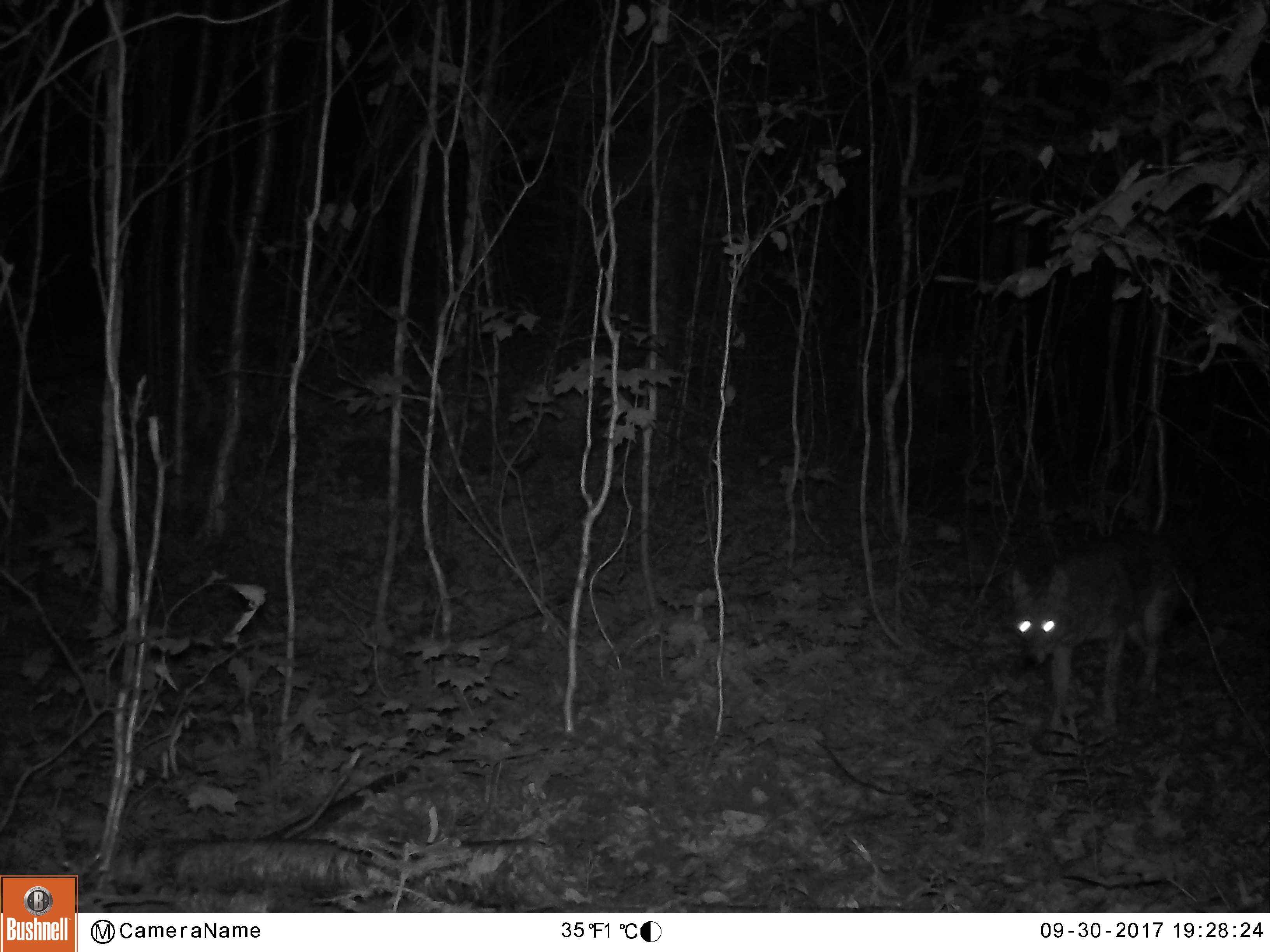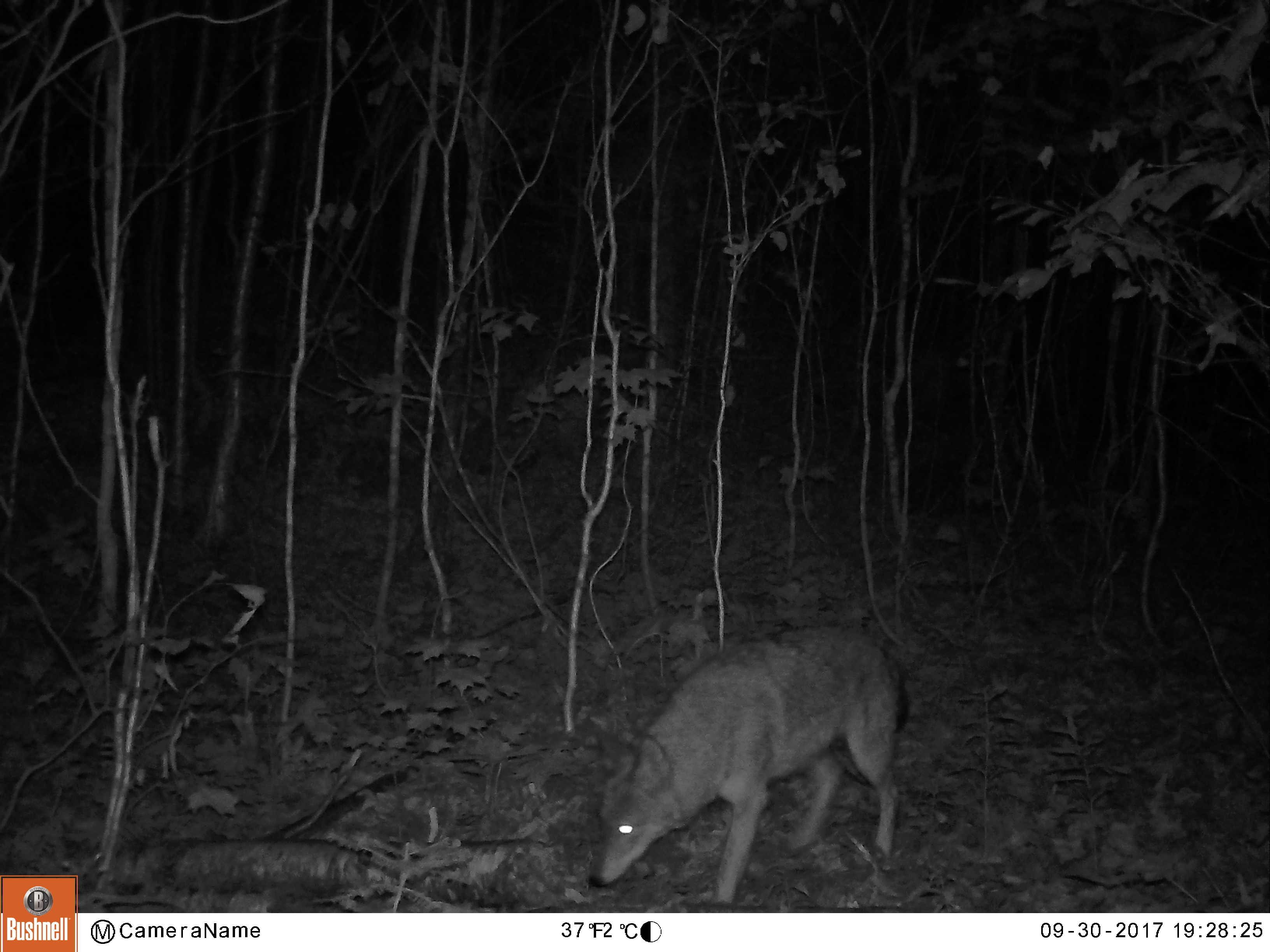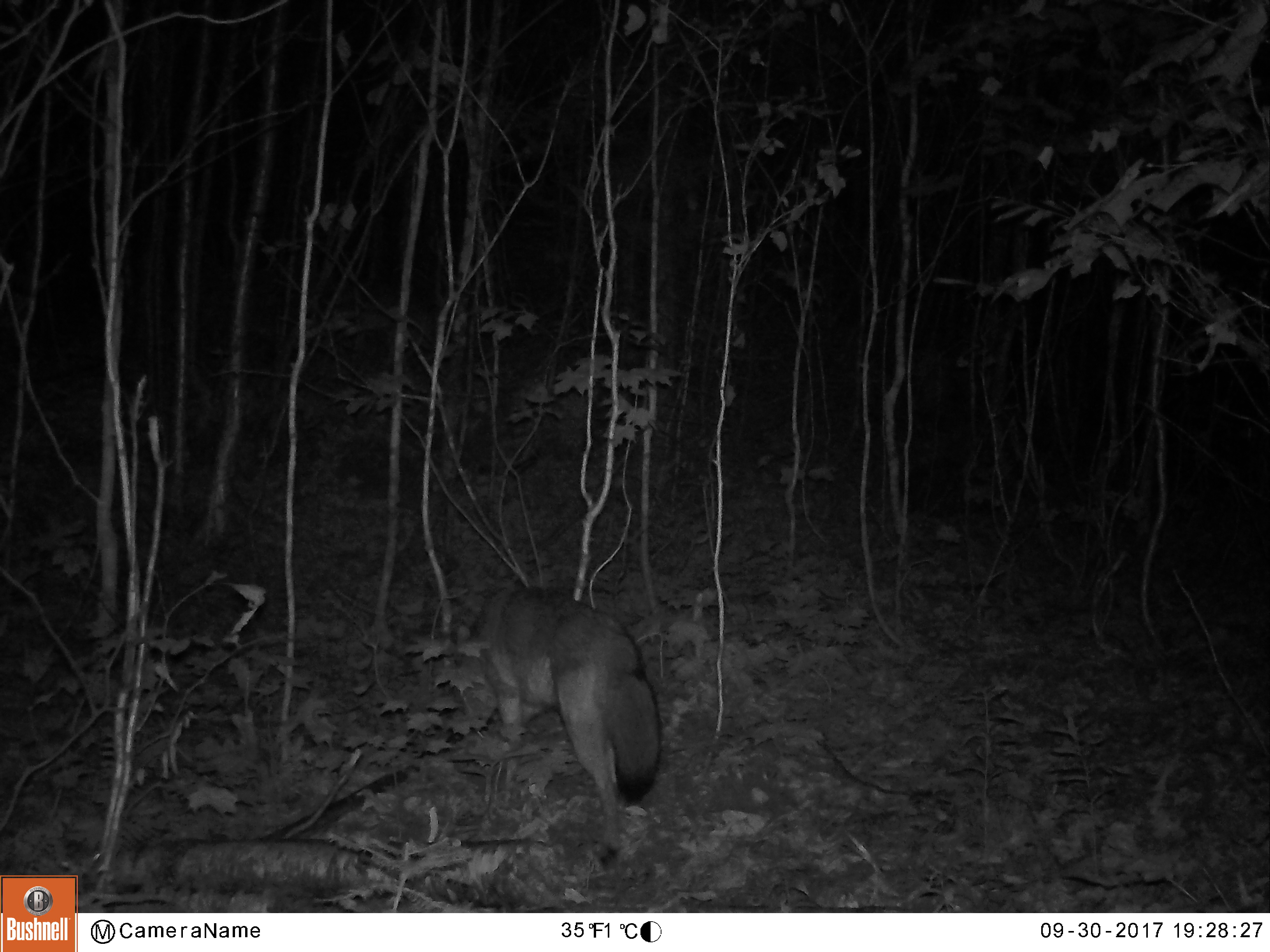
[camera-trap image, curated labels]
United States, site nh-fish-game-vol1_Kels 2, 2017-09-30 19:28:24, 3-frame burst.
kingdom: Animalia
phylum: Chordata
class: Mammalia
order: Carnivora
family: Canidae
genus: Canis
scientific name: Canis latrans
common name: coyote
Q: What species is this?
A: Coyote (Canis latrans).